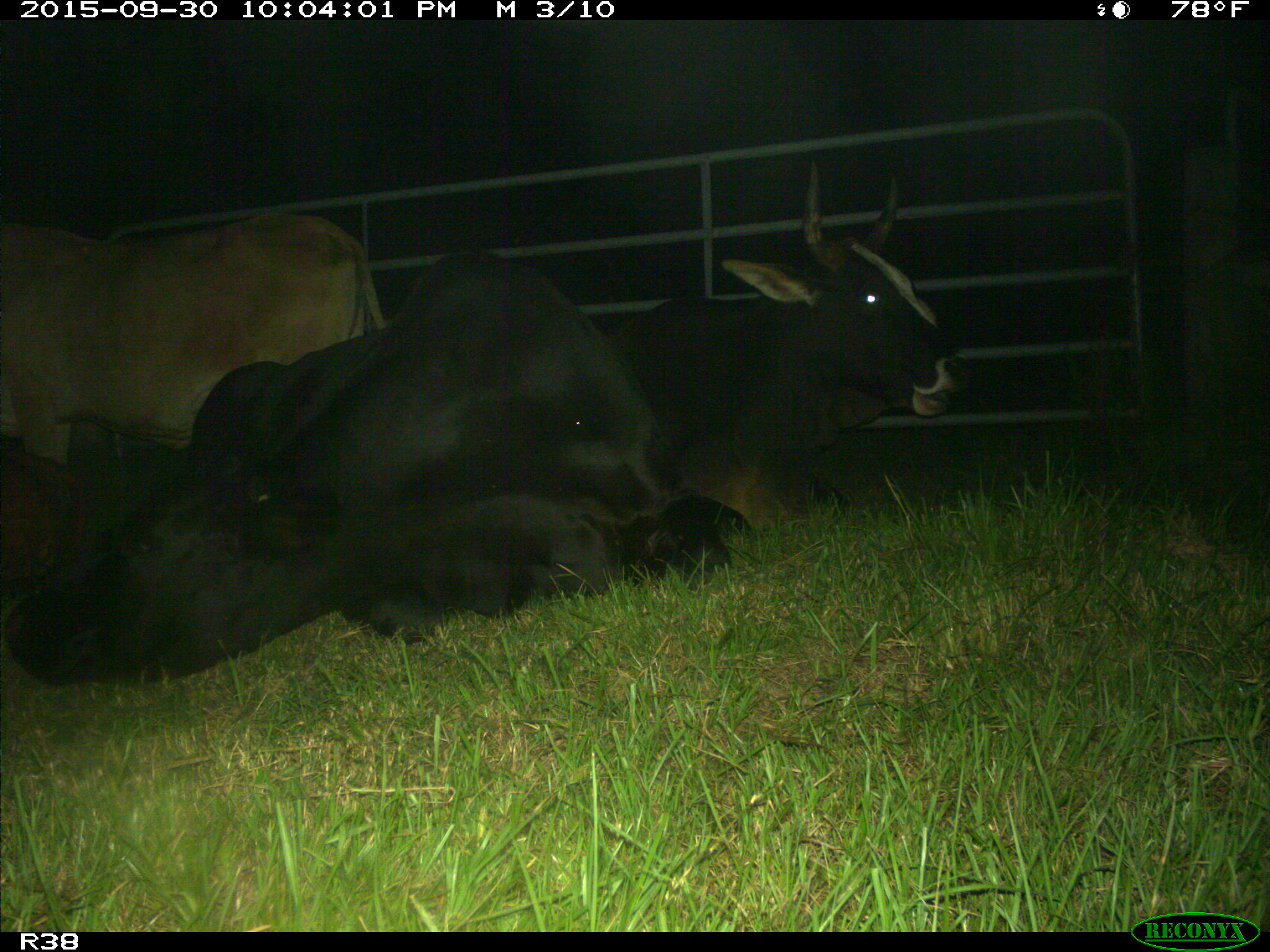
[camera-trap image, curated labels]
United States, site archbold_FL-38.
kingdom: Animalia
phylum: Chordata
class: Mammalia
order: Artiodactyla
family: Bovidae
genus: Bos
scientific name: Bos taurus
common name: domestic cow